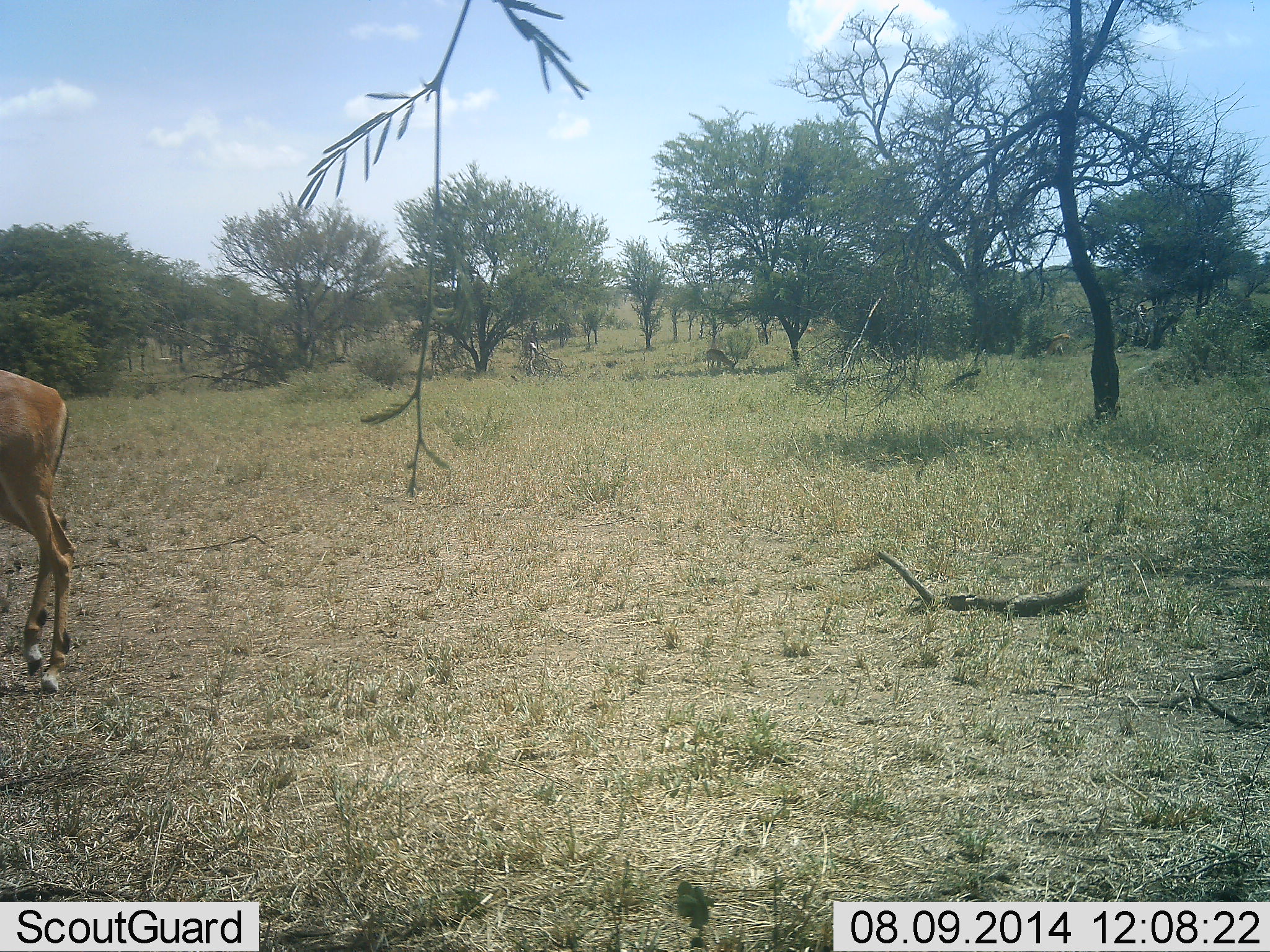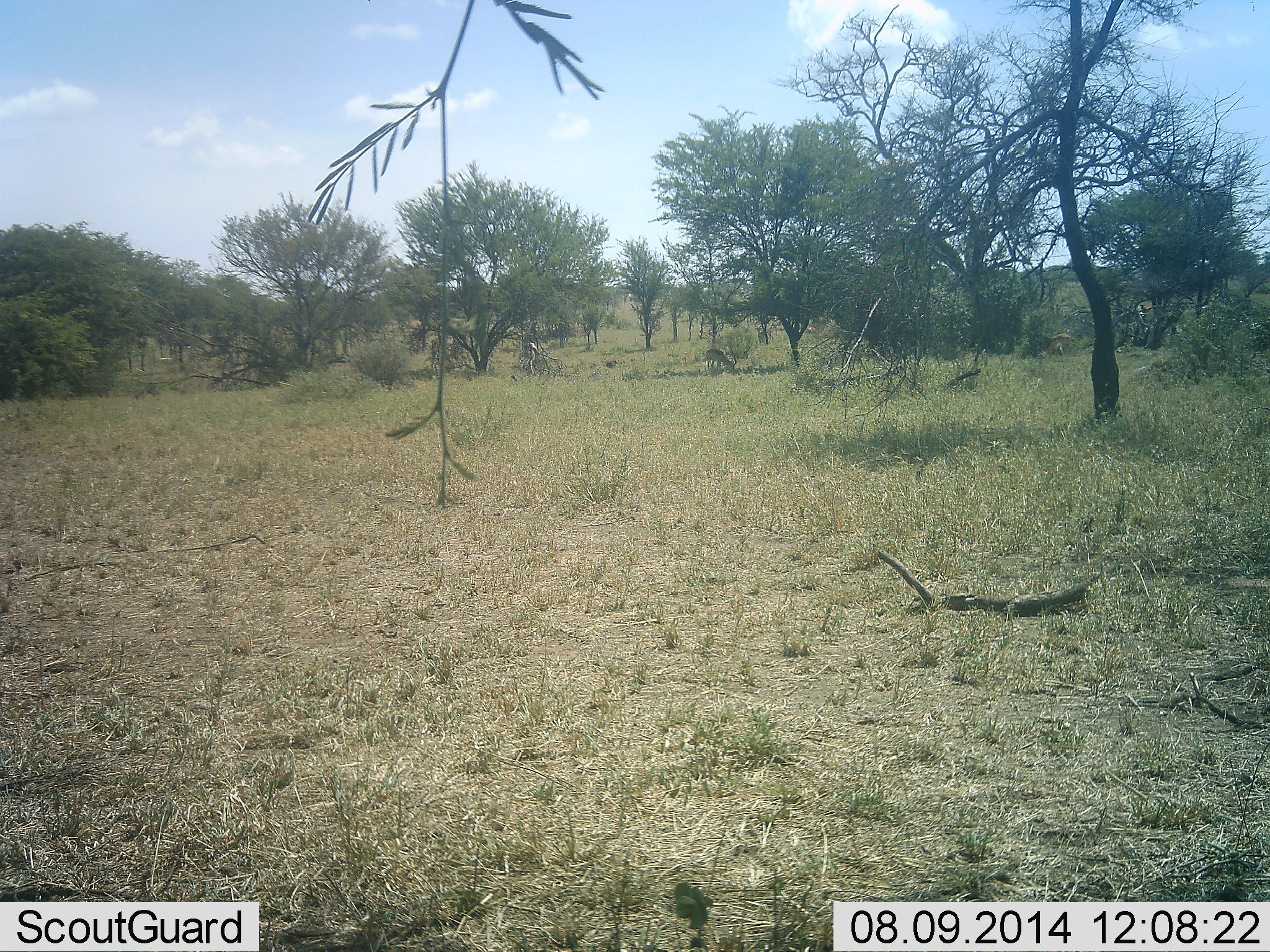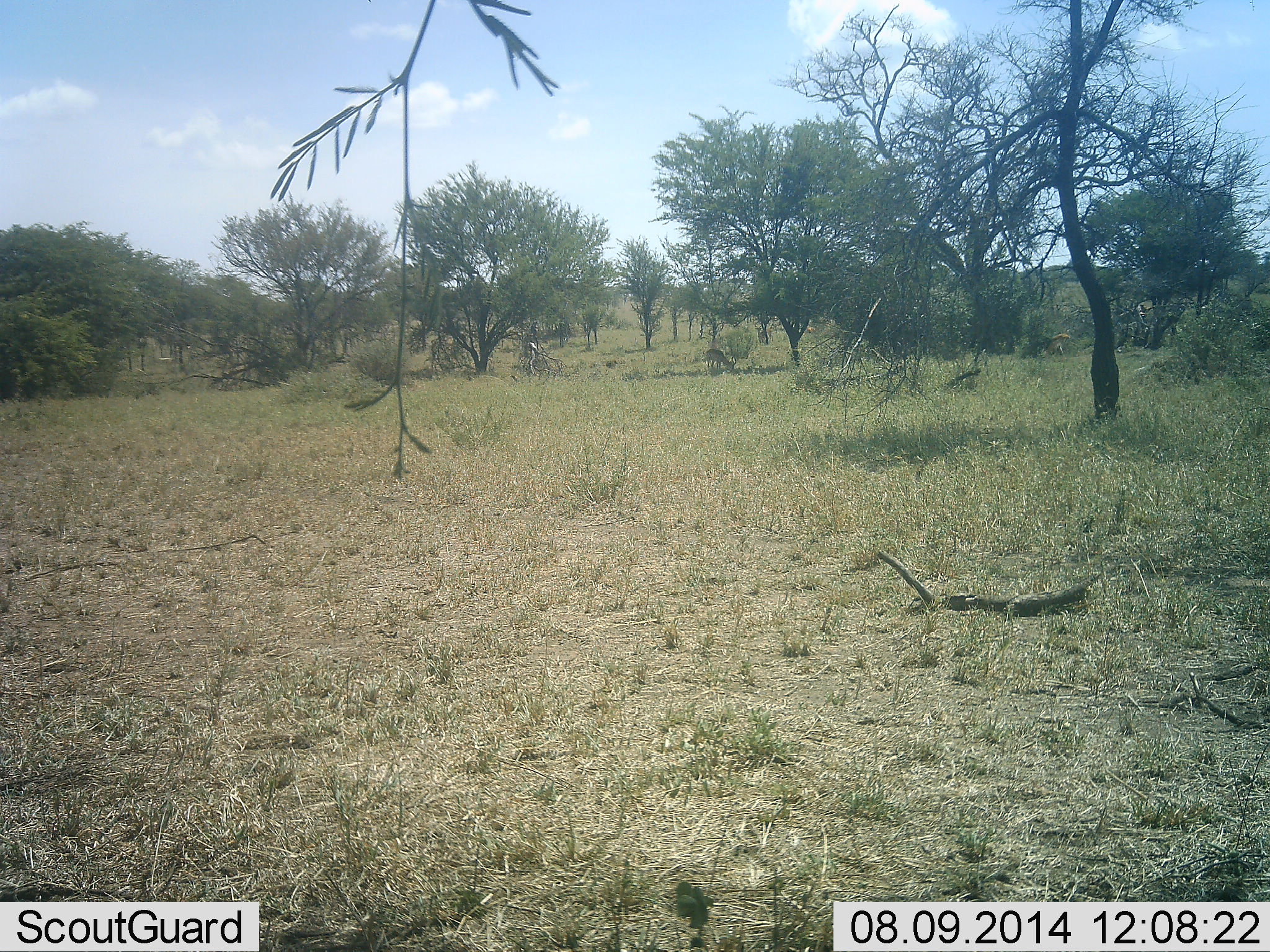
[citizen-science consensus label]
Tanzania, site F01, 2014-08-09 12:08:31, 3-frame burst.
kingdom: Animalia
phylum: Chordata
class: Mammalia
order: Artiodactyla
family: Bovidae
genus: Aepyceros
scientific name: Aepyceros melampus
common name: impala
Impala (Aepyceros melampus), count 1. Behavior (volunteer vote fractions): standing 0%, resting 0%, moving 90%, interacting 0%. Young present (vote fraction): 0%. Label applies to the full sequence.